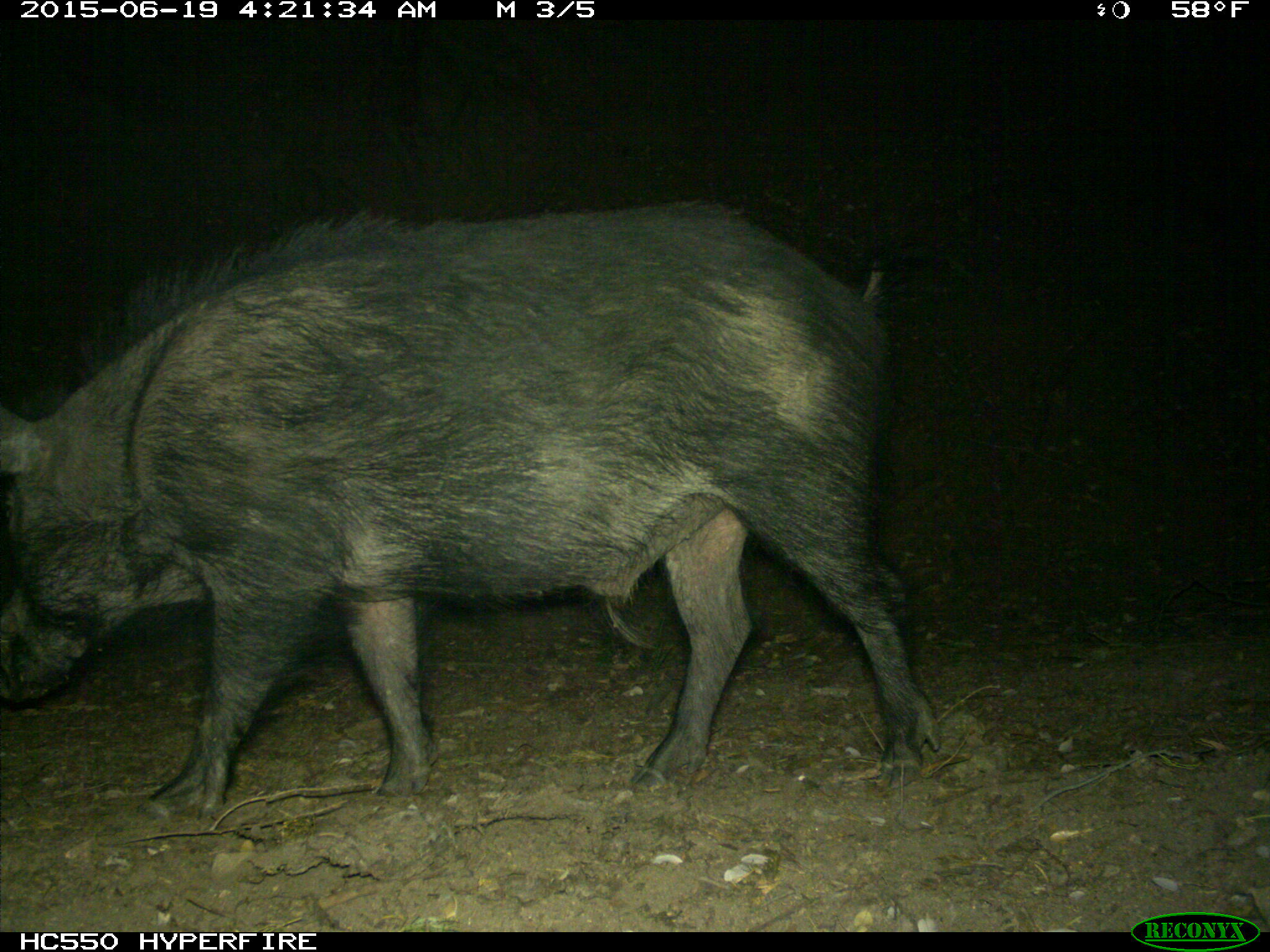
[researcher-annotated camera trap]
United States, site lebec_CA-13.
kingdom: Animalia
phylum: Chordata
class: Mammalia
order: Artiodactyla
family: Suidae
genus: Sus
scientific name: Sus scrofa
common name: wild boar